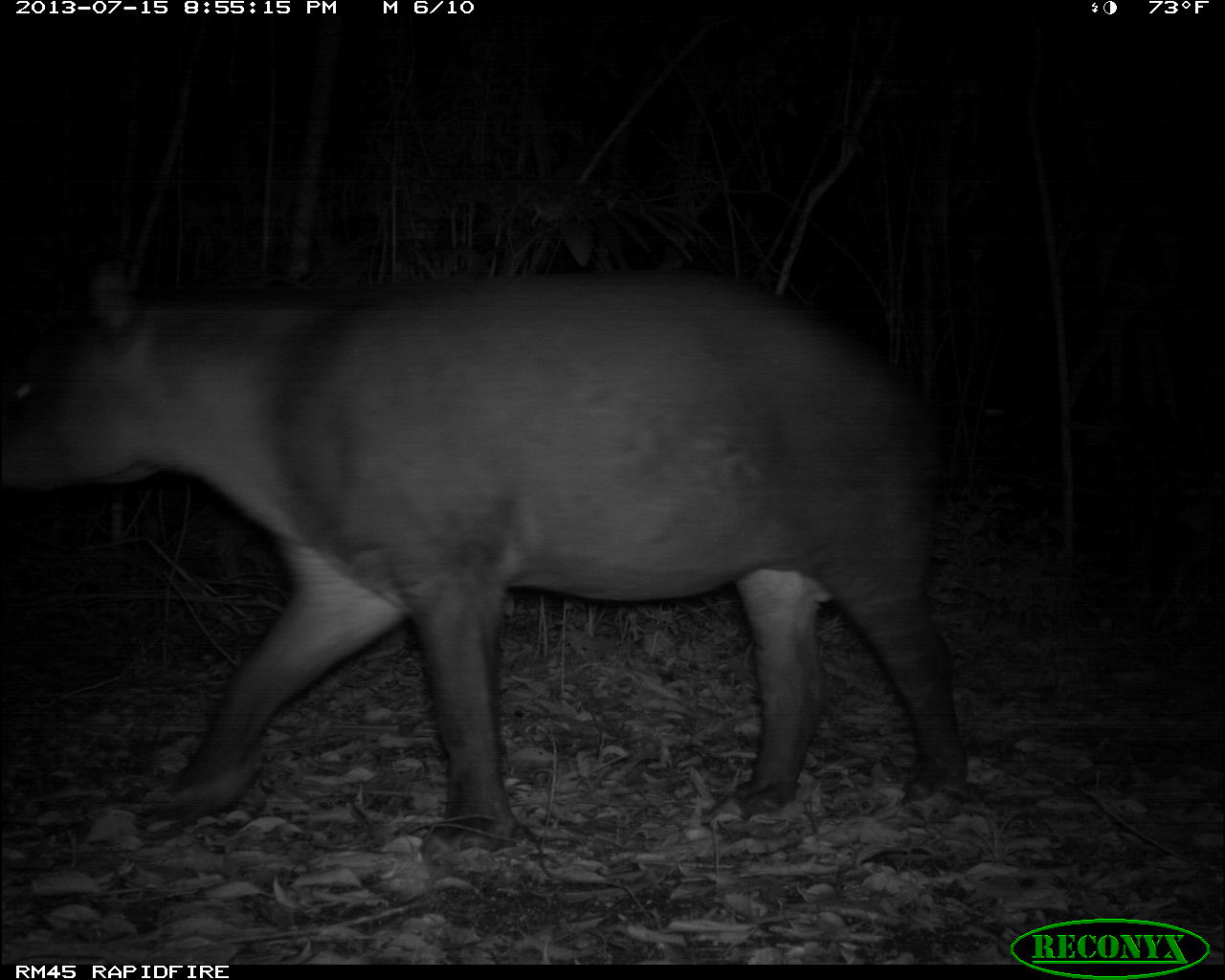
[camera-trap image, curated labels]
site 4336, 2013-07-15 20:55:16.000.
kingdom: Animalia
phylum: Chordata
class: Mammalia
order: Perissodactyla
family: Tapiridae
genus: Tapirus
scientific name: Tapirus bairdii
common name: baird's tapir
Tapirus bairdii (baird's tapir), count 1, sex male.